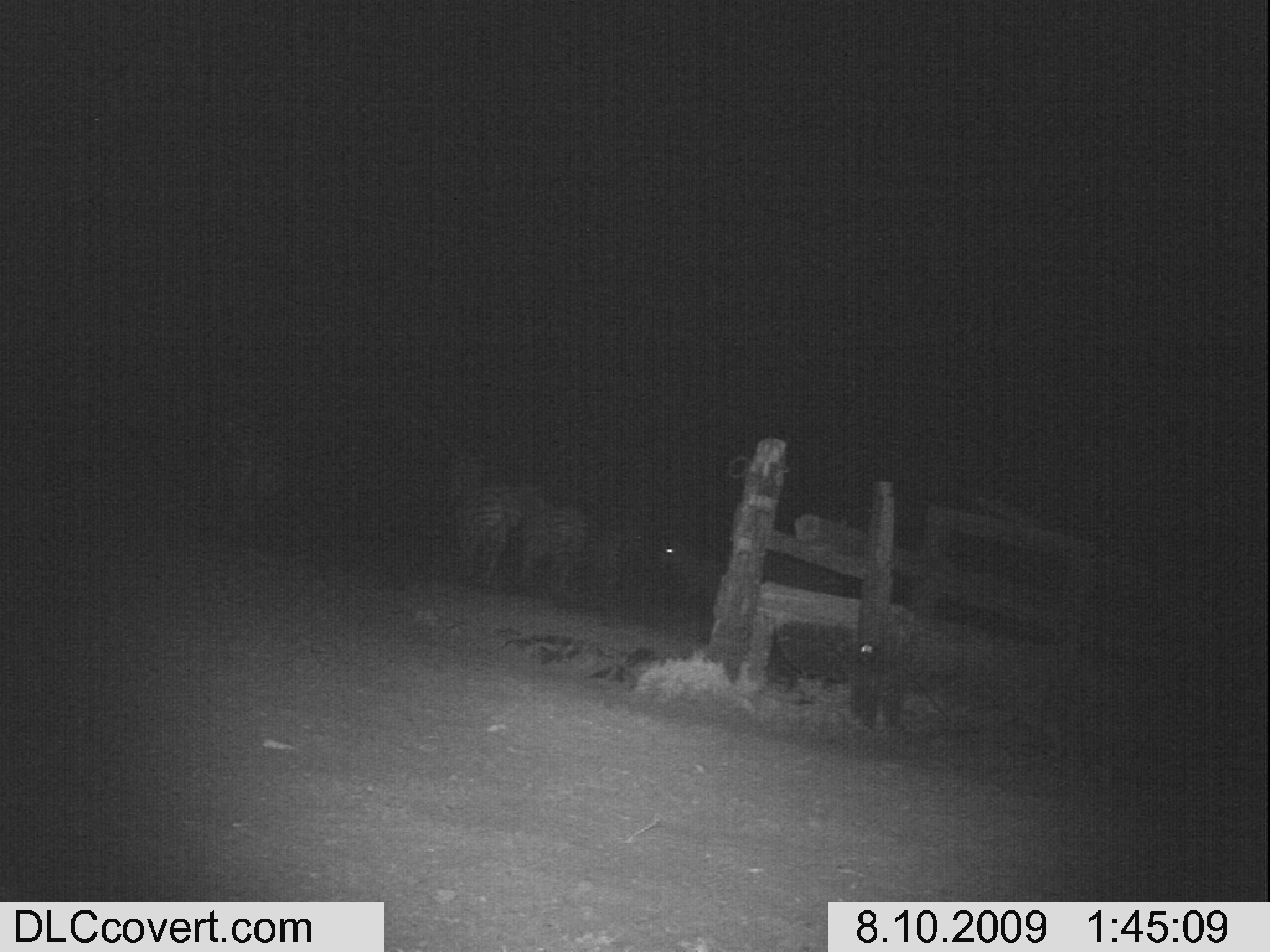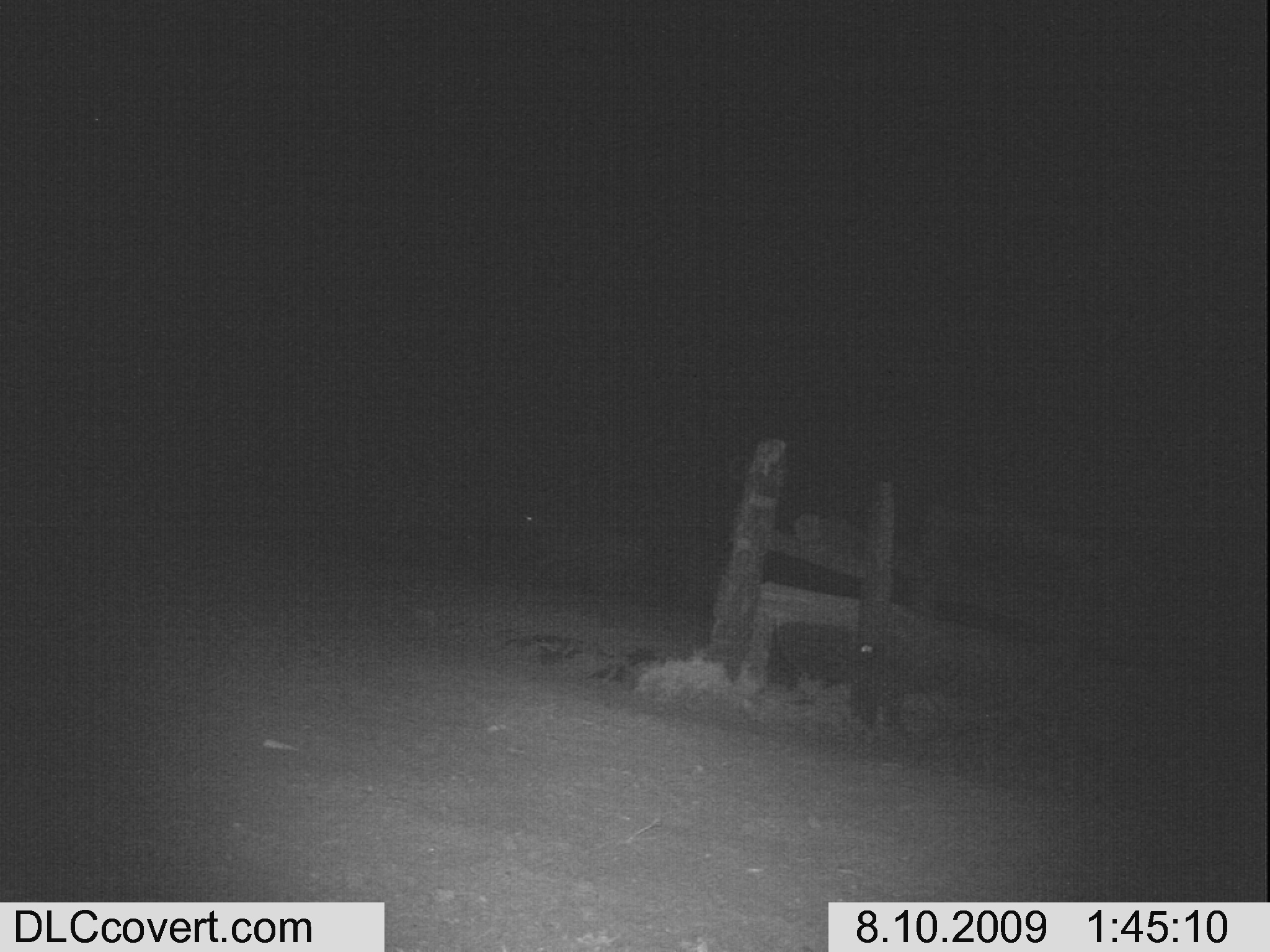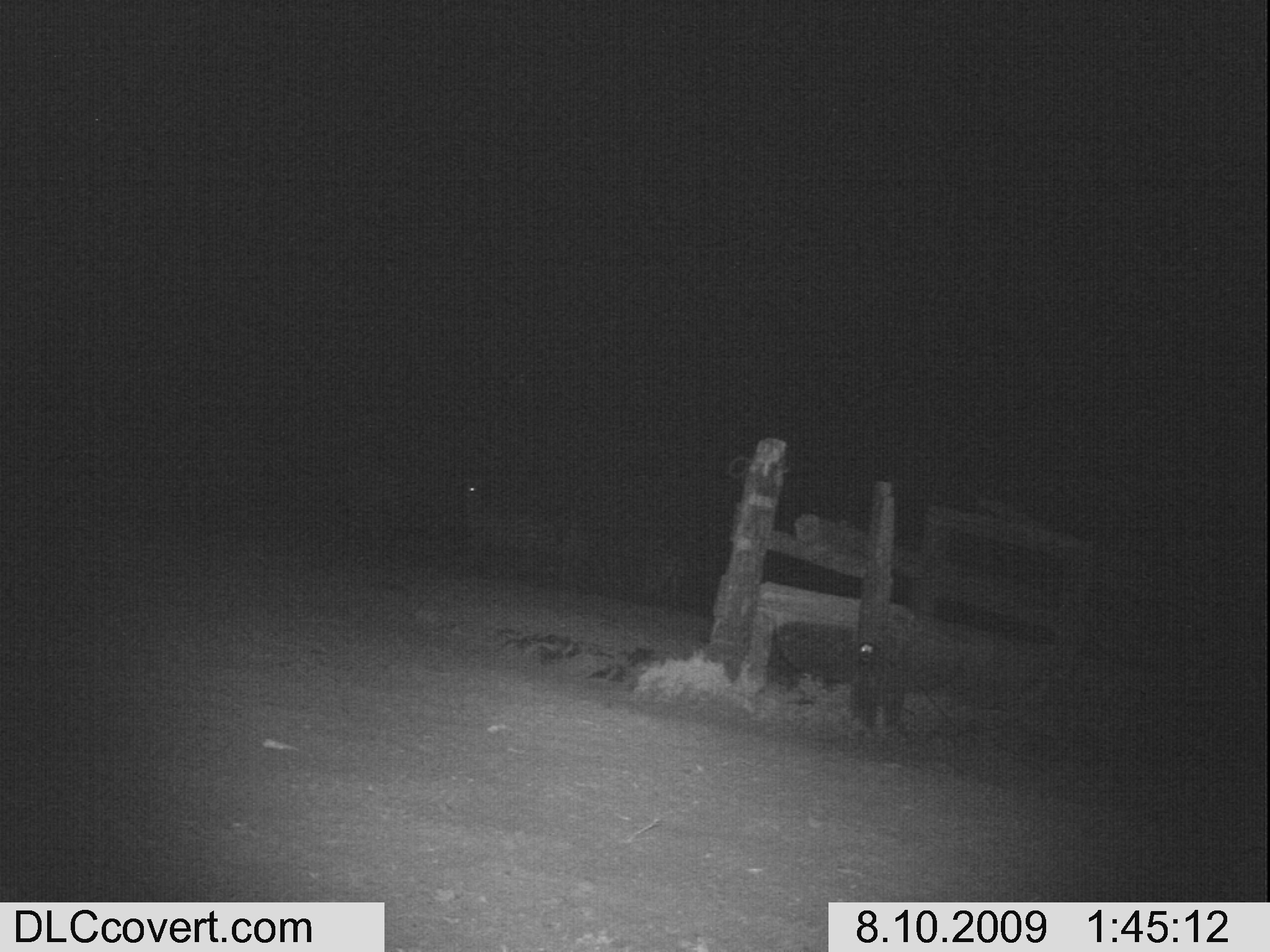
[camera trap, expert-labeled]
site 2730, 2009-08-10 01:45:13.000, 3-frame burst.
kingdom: Animalia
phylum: Chordata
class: Mammalia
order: Perissodactyla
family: Equidae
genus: Equus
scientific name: Equus quagga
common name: plains zebra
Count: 5.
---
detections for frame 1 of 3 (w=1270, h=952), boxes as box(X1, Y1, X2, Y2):
equus quagga: box(443, 454, 518, 585); box(517, 481, 589, 586)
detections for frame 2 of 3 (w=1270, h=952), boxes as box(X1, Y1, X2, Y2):
equus quagga: box(514, 508, 647, 602)